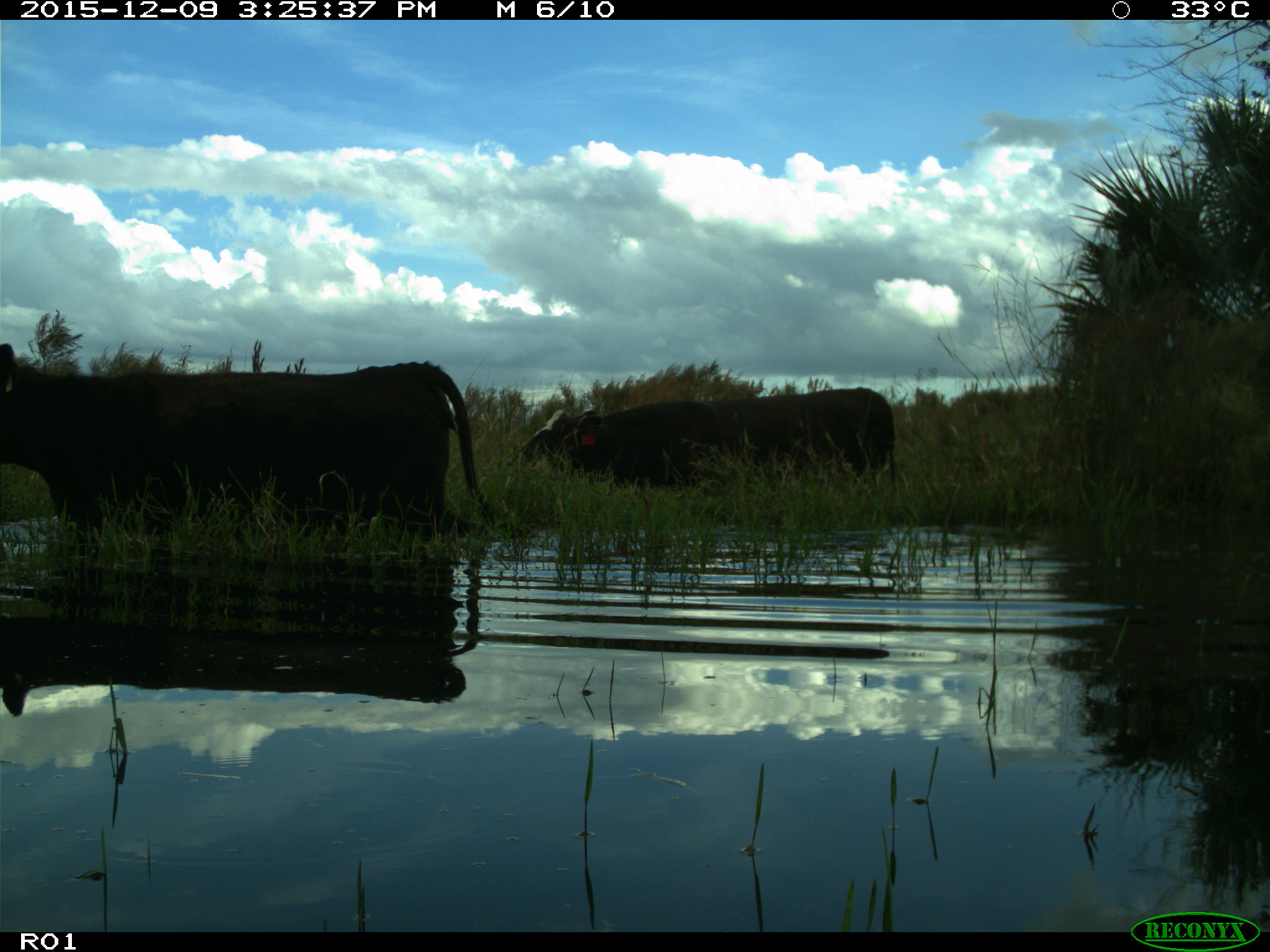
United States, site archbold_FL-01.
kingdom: Animalia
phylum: Chordata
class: Mammalia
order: Artiodactyla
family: Bovidae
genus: Bos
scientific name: Bos taurus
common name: domestic cow